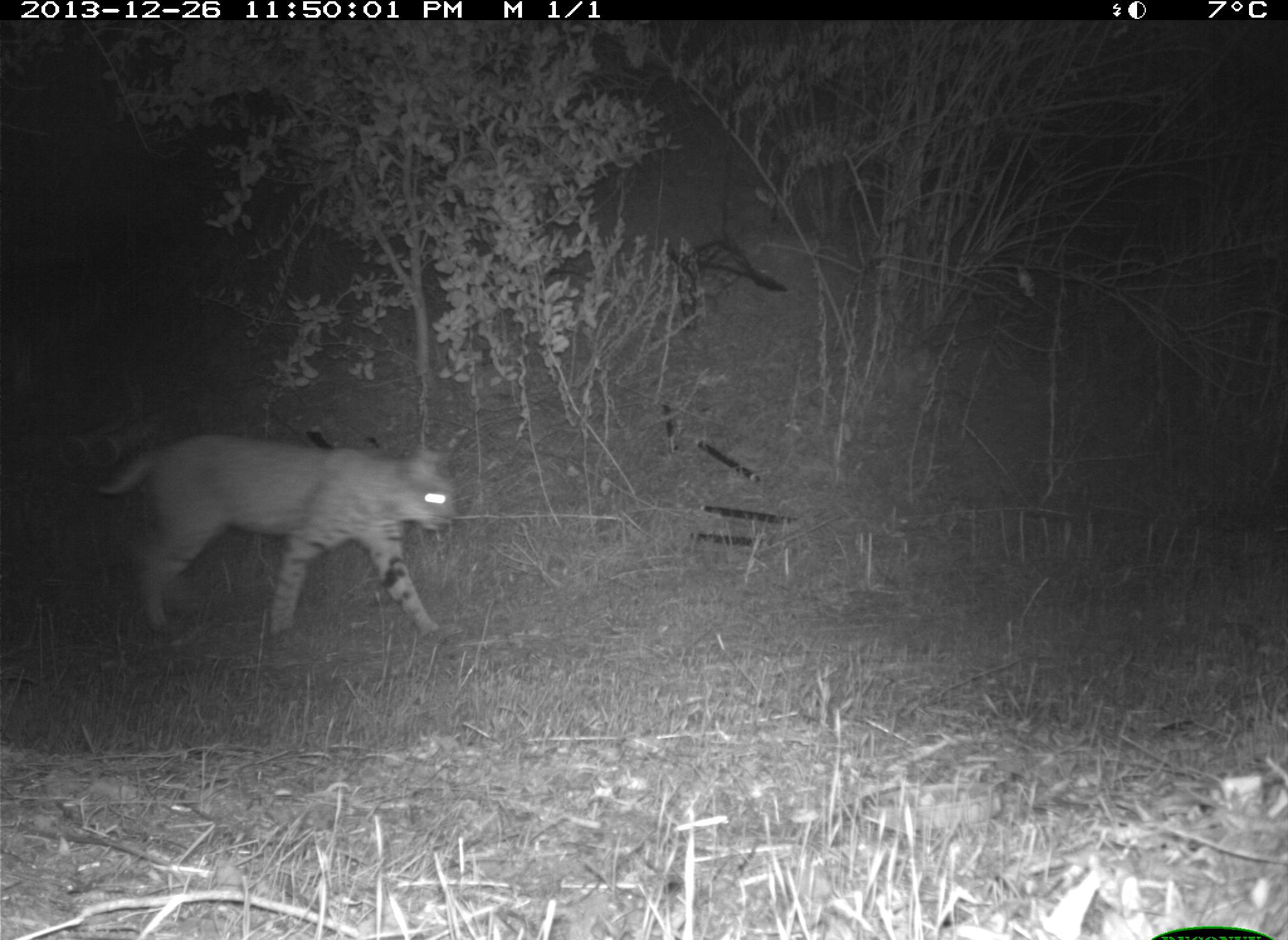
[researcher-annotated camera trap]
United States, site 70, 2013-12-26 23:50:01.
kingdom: Animalia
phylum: Chordata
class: Mammalia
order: Carnivora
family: Felidae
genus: Lynx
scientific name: Lynx rufus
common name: bobcat